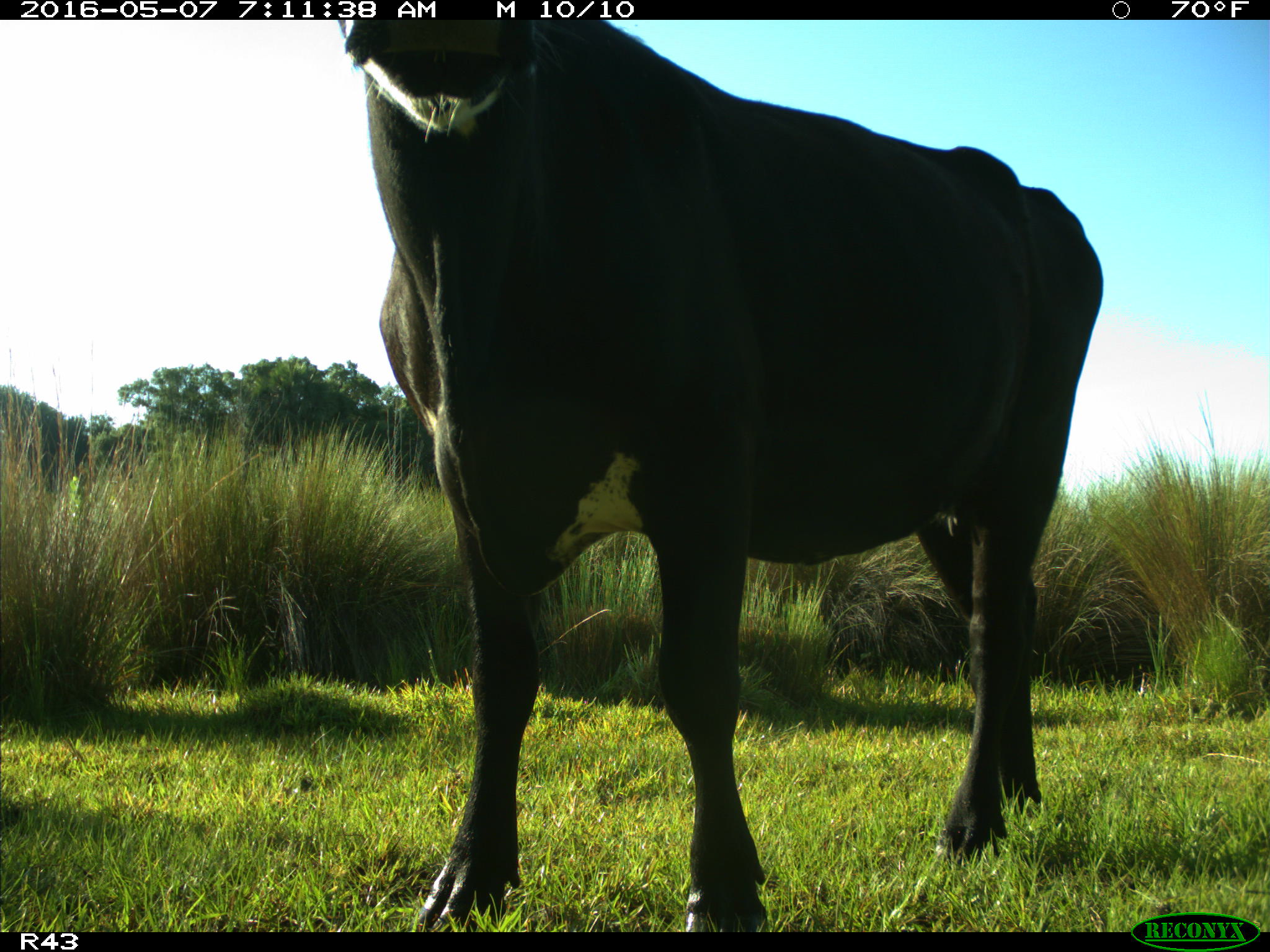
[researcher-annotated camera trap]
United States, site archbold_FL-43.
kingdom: Animalia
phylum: Chordata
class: Mammalia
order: Artiodactyla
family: Bovidae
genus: Bos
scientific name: Bos taurus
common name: domestic cow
Bos taurus (domestic cow).